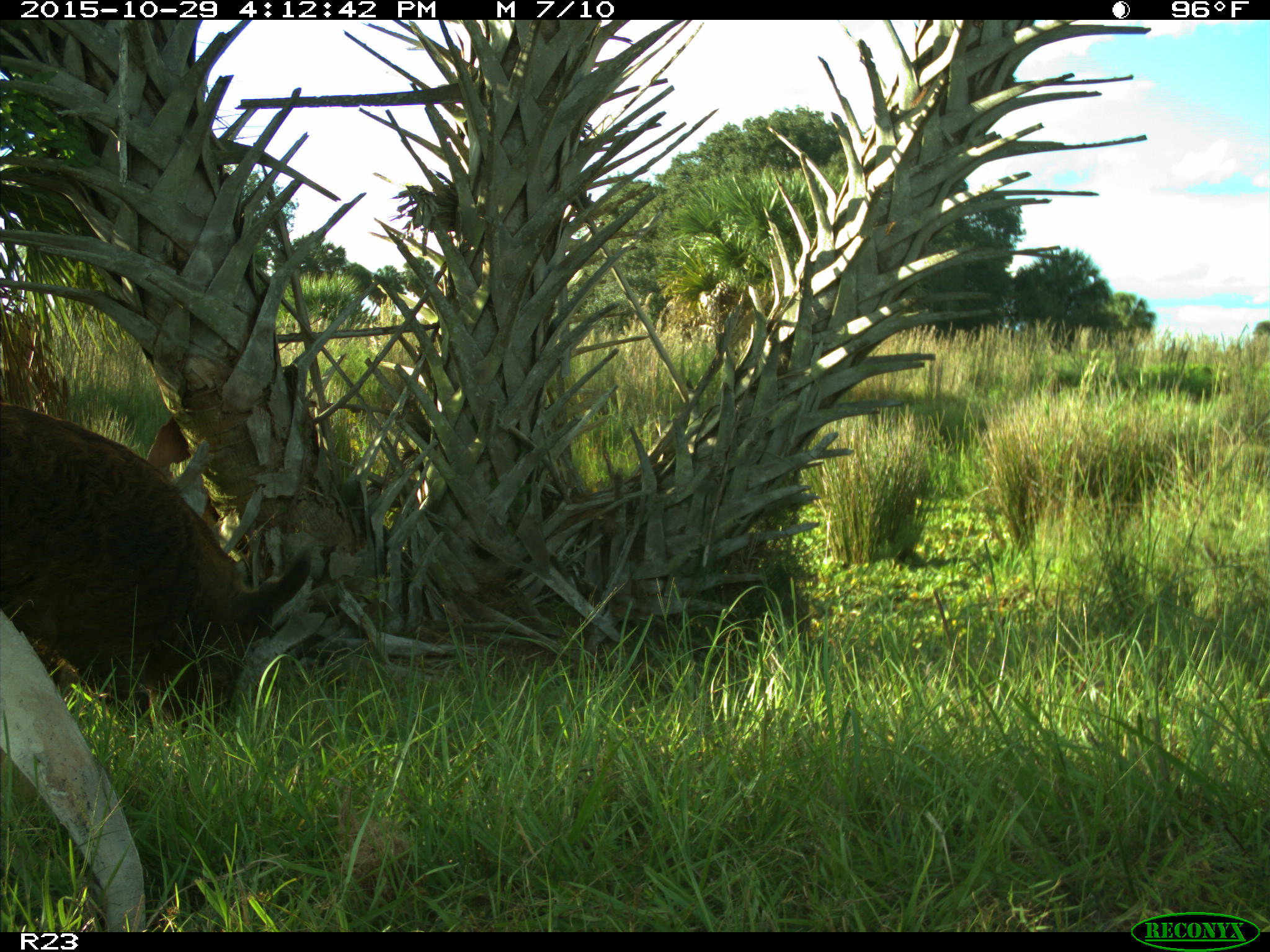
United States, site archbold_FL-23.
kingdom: Animalia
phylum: Chordata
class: Mammalia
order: Artiodactyla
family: Suidae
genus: Sus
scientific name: Sus scrofa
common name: wild boar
Sus scrofa (wild boar).